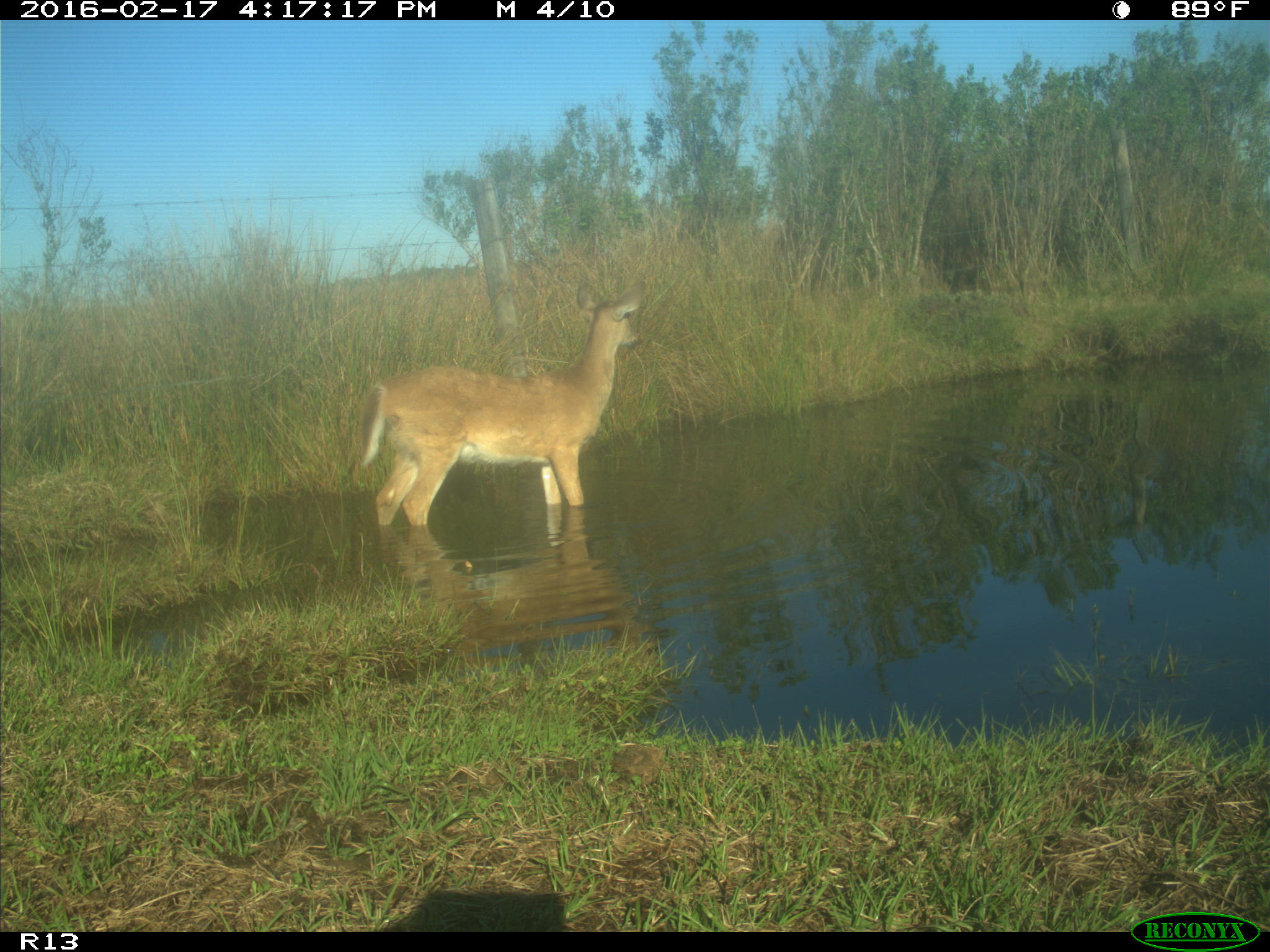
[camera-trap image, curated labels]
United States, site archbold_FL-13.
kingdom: Animalia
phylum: Chordata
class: Mammalia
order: Artiodactyla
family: Cervidae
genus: Odocoileus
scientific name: Odocoileus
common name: deer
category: unidentified deer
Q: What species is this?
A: Unidentified deer (deer) (Odocoileus).